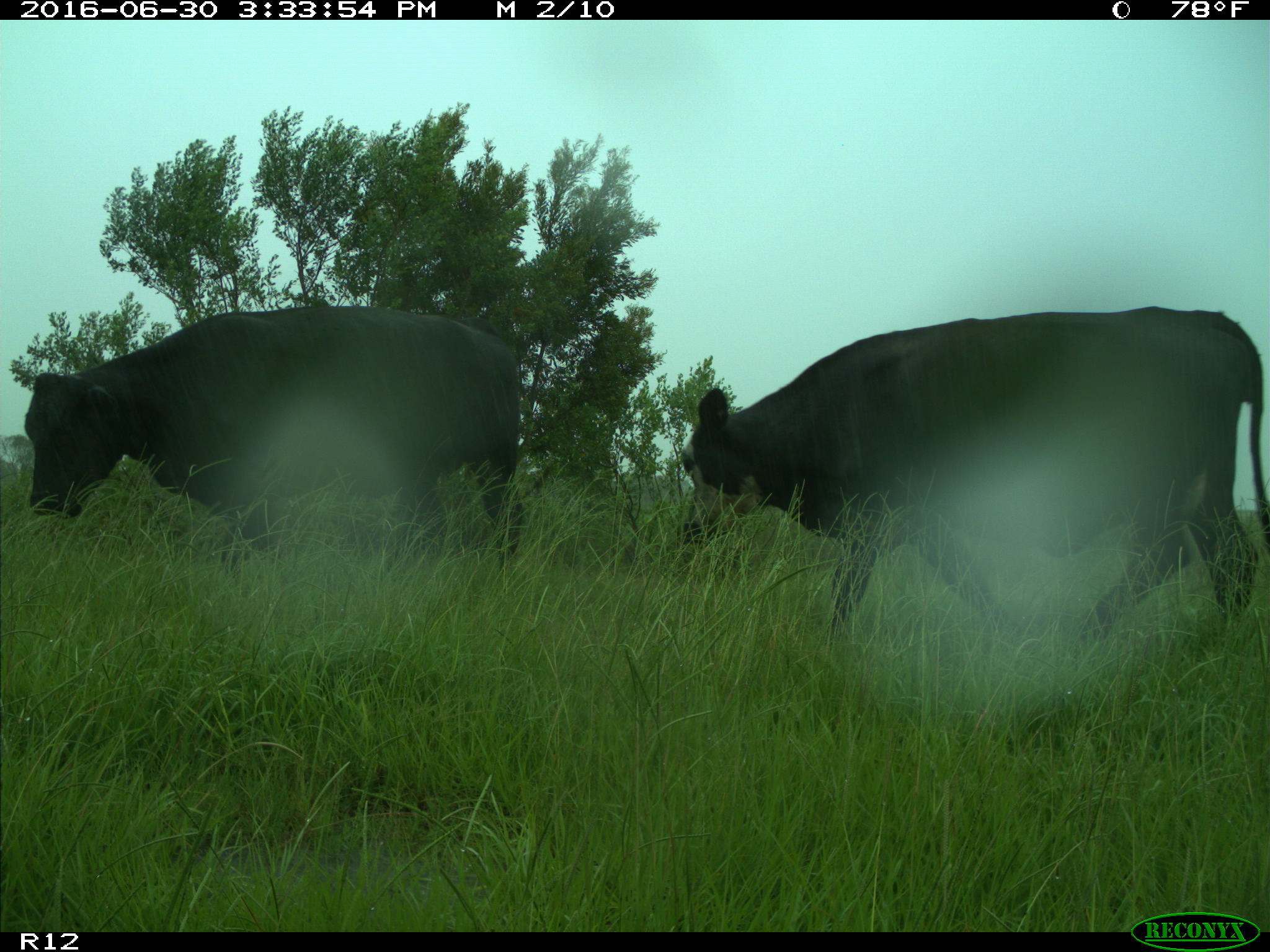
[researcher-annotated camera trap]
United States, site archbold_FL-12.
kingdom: Animalia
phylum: Chordata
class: Mammalia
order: Artiodactyla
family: Bovidae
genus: Bos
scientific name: Bos taurus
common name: domestic cow